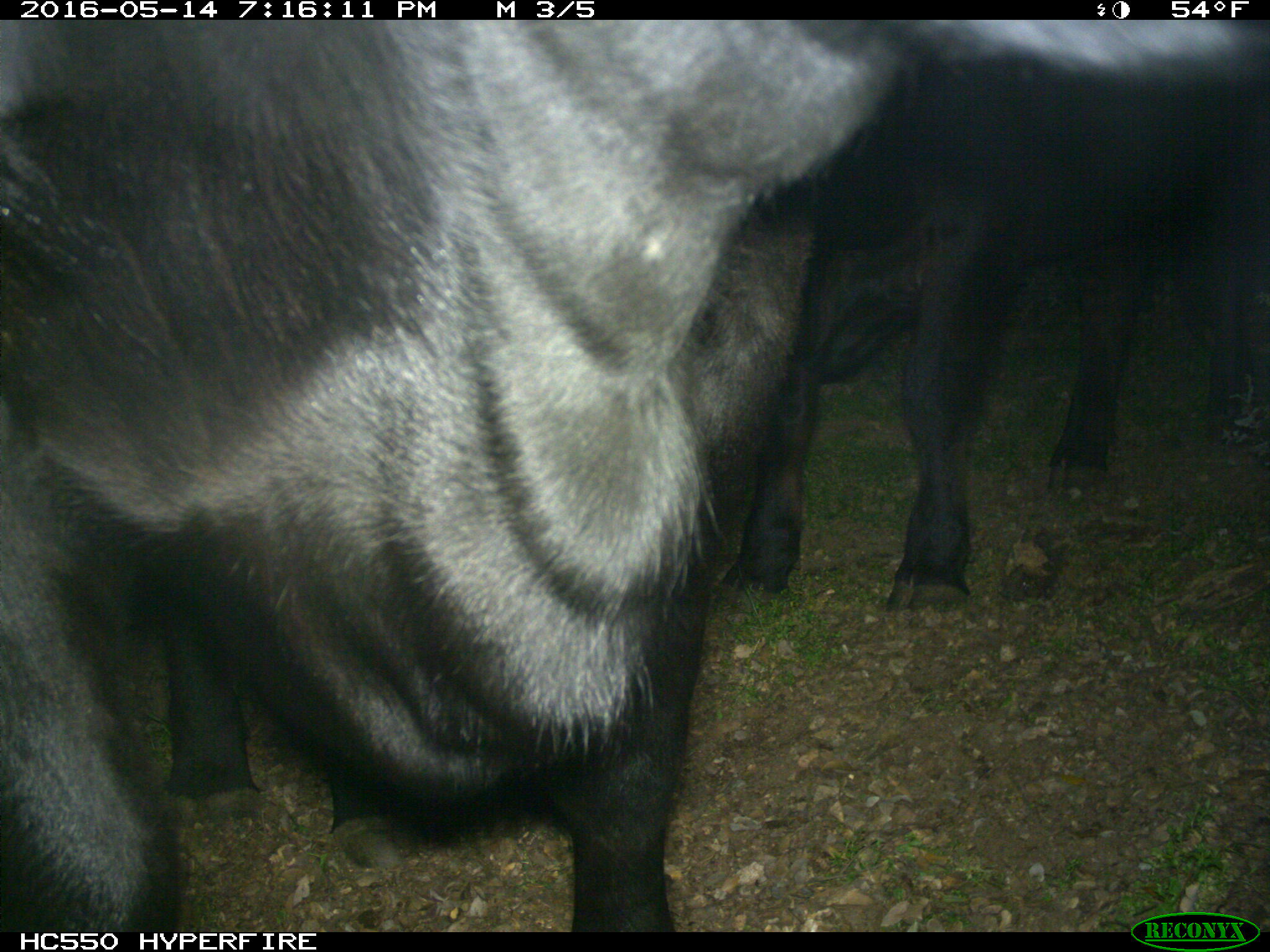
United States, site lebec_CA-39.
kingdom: Animalia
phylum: Chordata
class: Mammalia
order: Artiodactyla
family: Bovidae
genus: Bos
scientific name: Bos taurus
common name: domestic cow